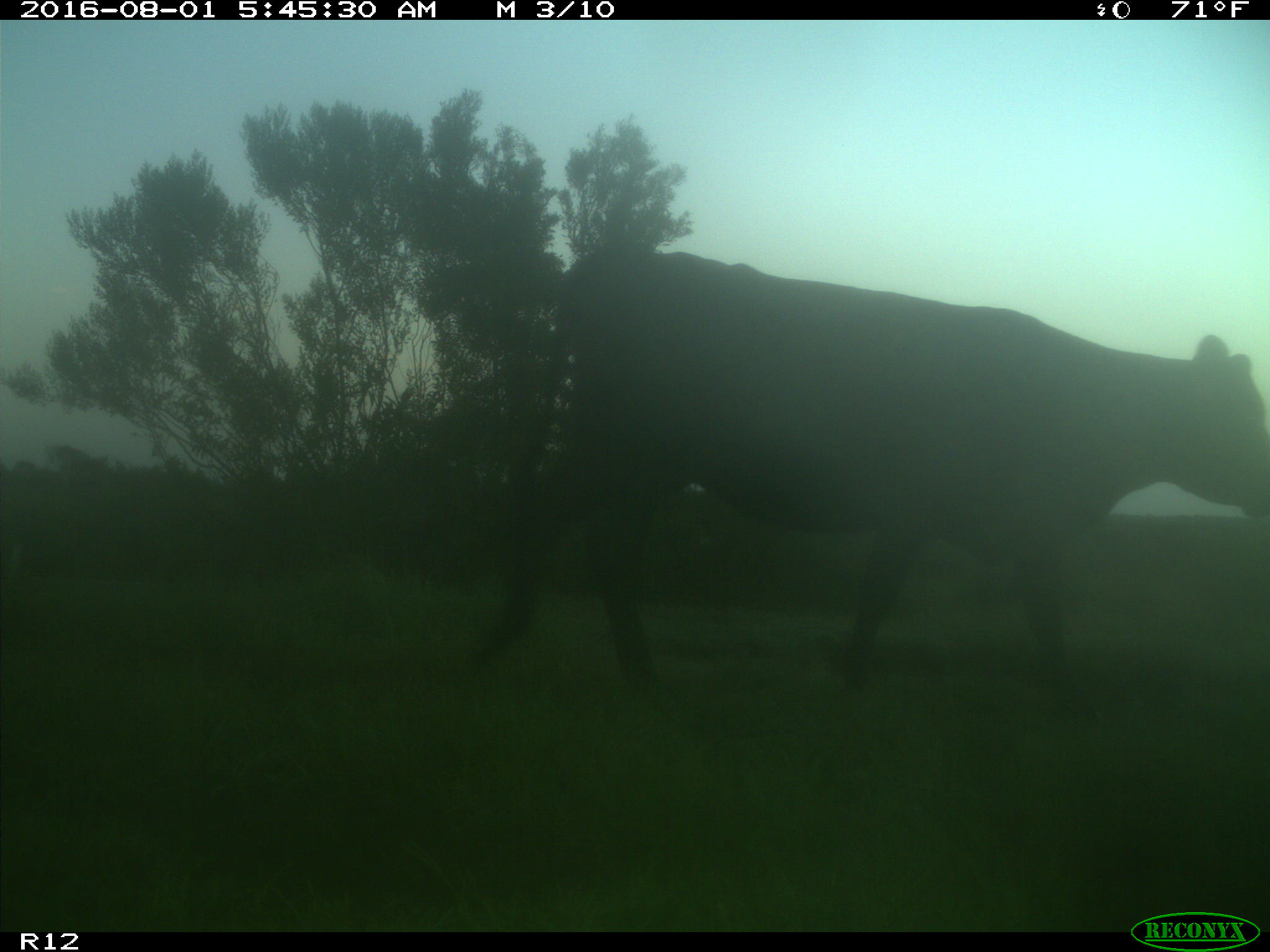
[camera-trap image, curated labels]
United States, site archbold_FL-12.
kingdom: Animalia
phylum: Chordata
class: Mammalia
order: Artiodactyla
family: Bovidae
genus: Bos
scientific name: Bos taurus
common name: domestic cow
Bos taurus (domestic cow).